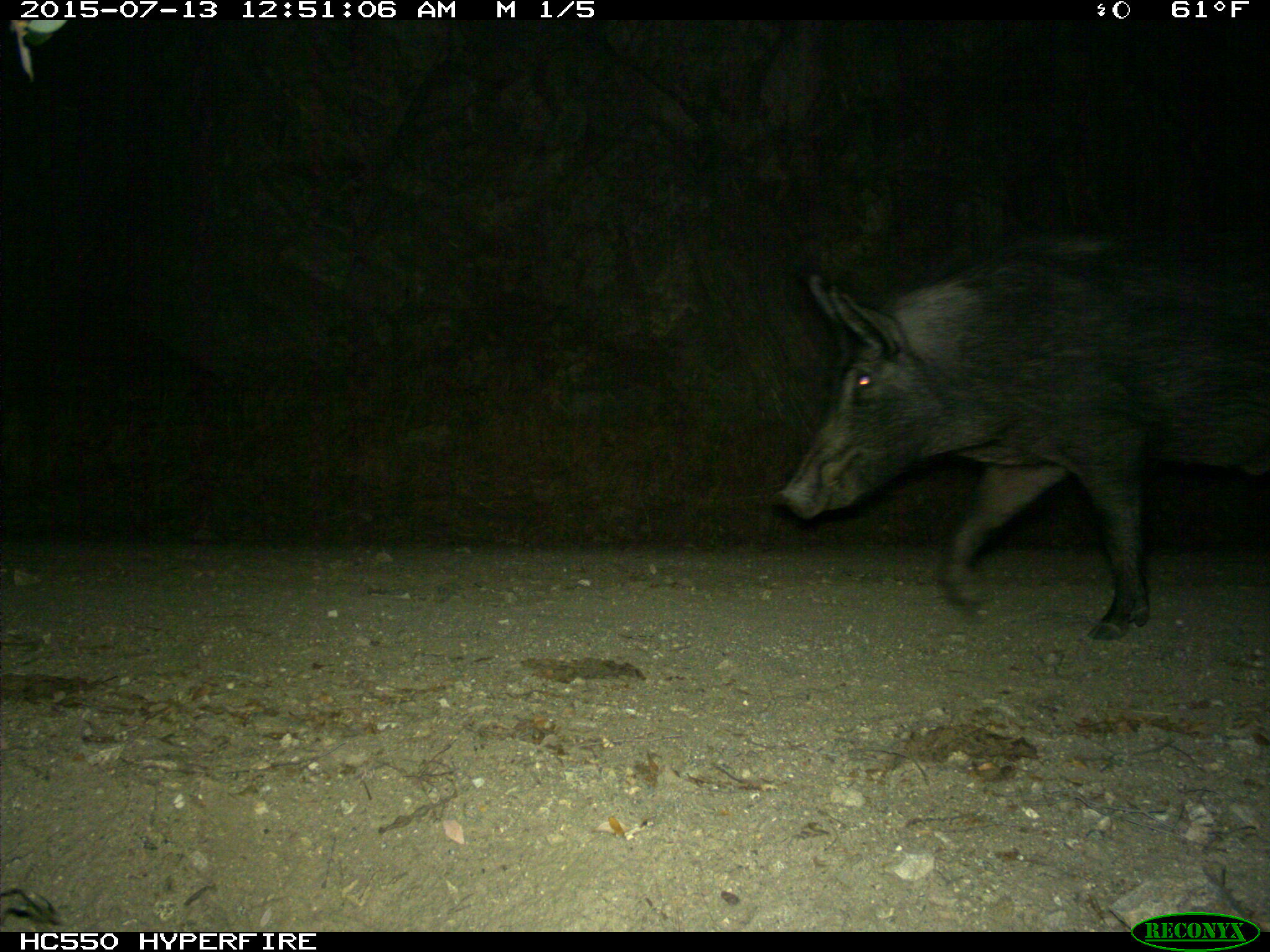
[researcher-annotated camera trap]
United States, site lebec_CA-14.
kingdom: Animalia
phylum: Chordata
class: Mammalia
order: Artiodactyla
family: Suidae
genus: Sus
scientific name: Sus scrofa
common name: wild boar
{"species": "Sus scrofa (wild boar)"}